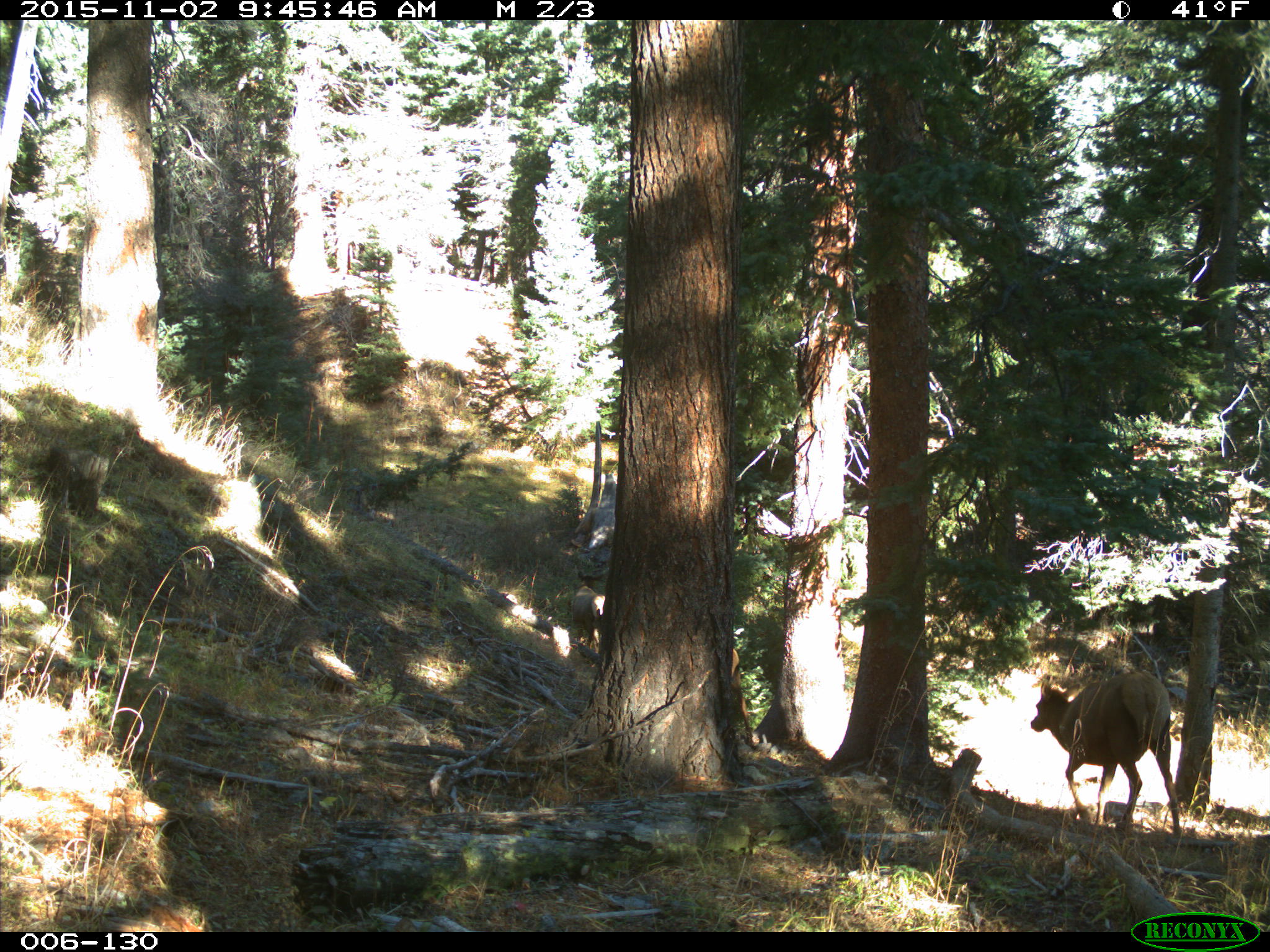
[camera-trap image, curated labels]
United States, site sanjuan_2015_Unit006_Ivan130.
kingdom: Animalia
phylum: Chordata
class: Mammalia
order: Artiodactyla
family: Cervidae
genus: Cervus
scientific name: Cervus elaphus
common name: red deer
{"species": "Cervus elaphus (red deer)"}